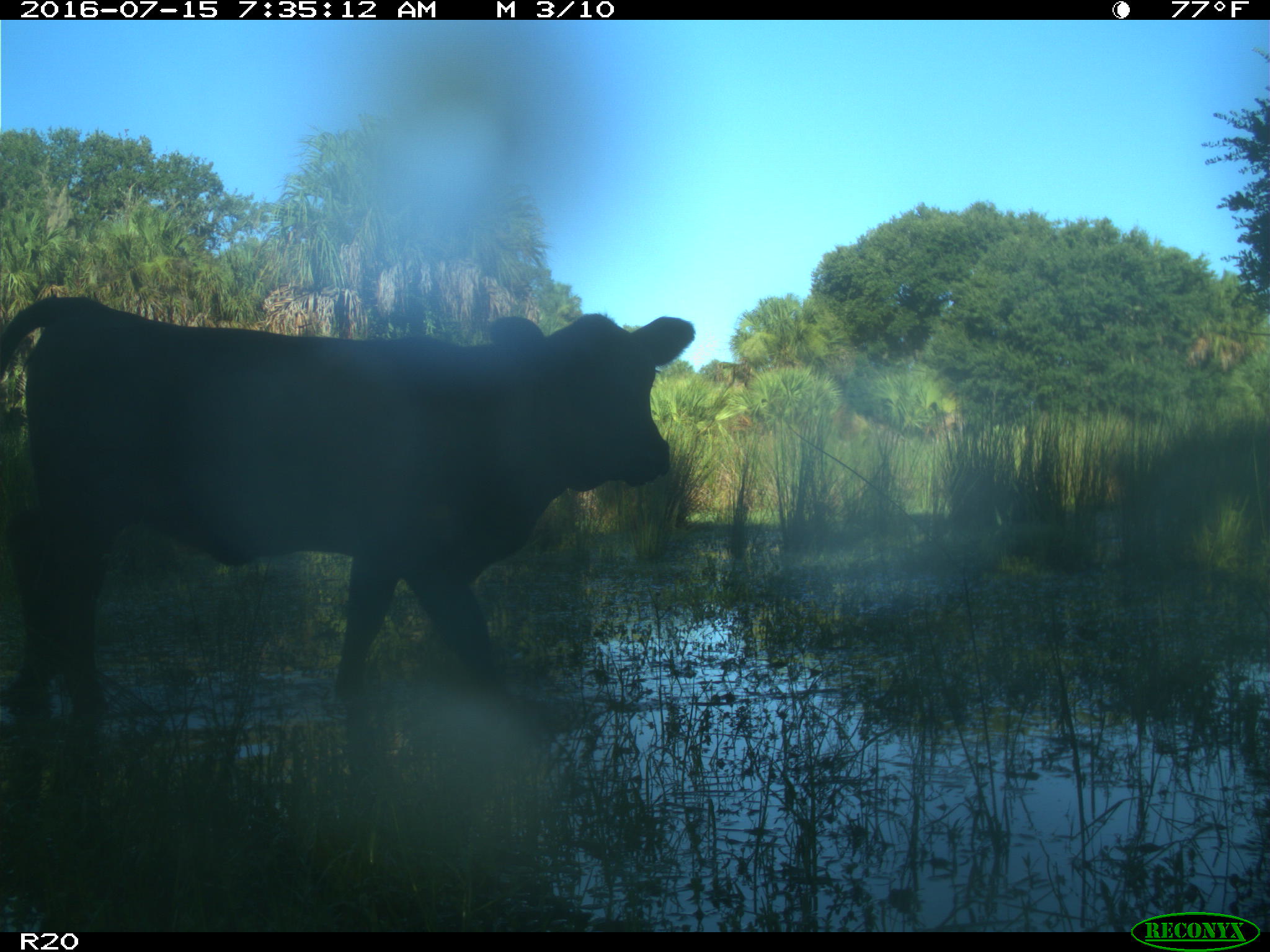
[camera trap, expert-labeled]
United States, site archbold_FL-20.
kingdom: Animalia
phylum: Chordata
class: Mammalia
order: Artiodactyla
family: Bovidae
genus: Bos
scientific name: Bos taurus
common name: domestic cow